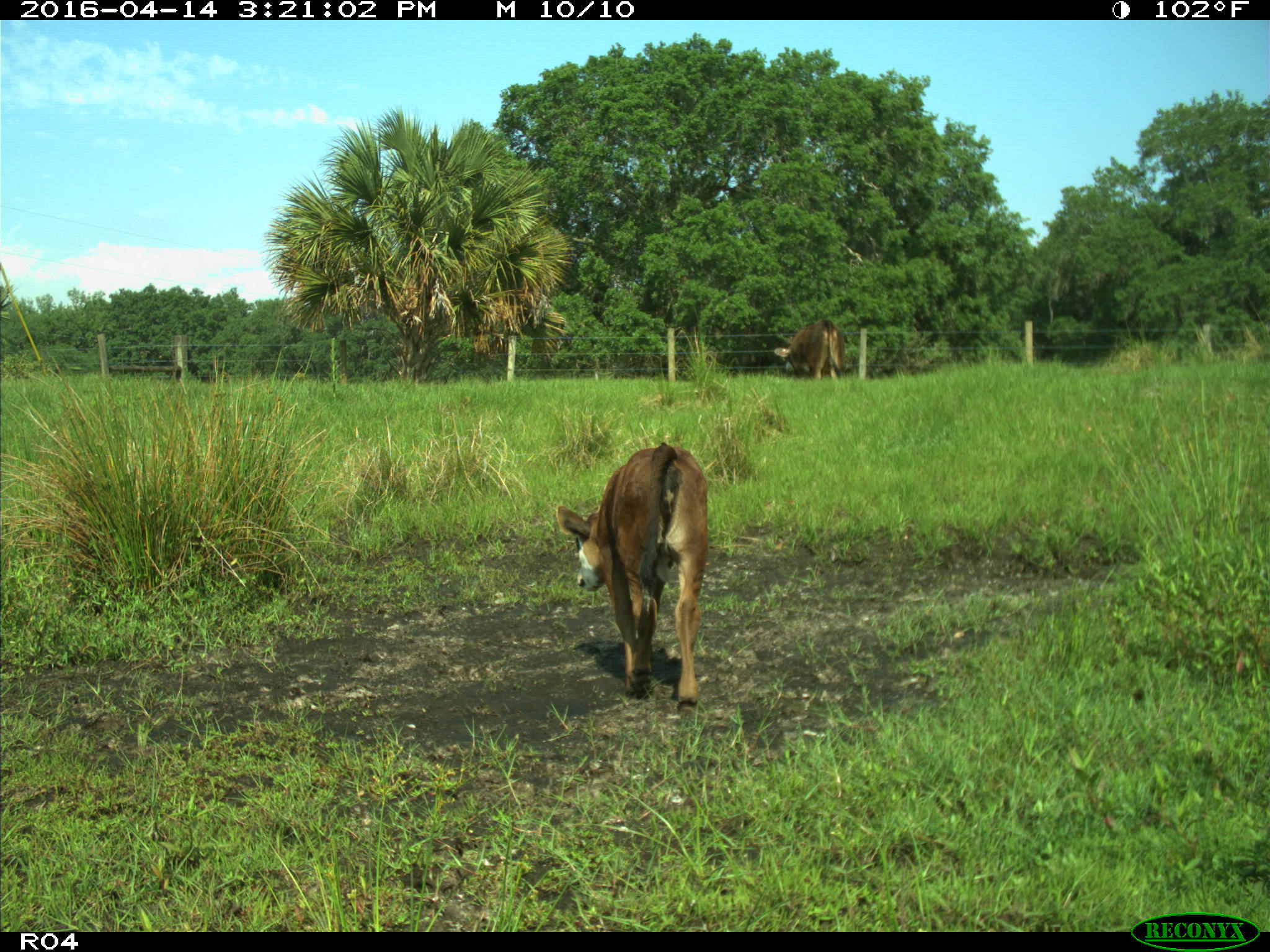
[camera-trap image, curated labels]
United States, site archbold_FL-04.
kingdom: Animalia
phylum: Chordata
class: Mammalia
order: Artiodactyla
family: Bovidae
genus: Bos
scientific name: Bos taurus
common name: domestic cow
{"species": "Bos taurus (domestic cow)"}